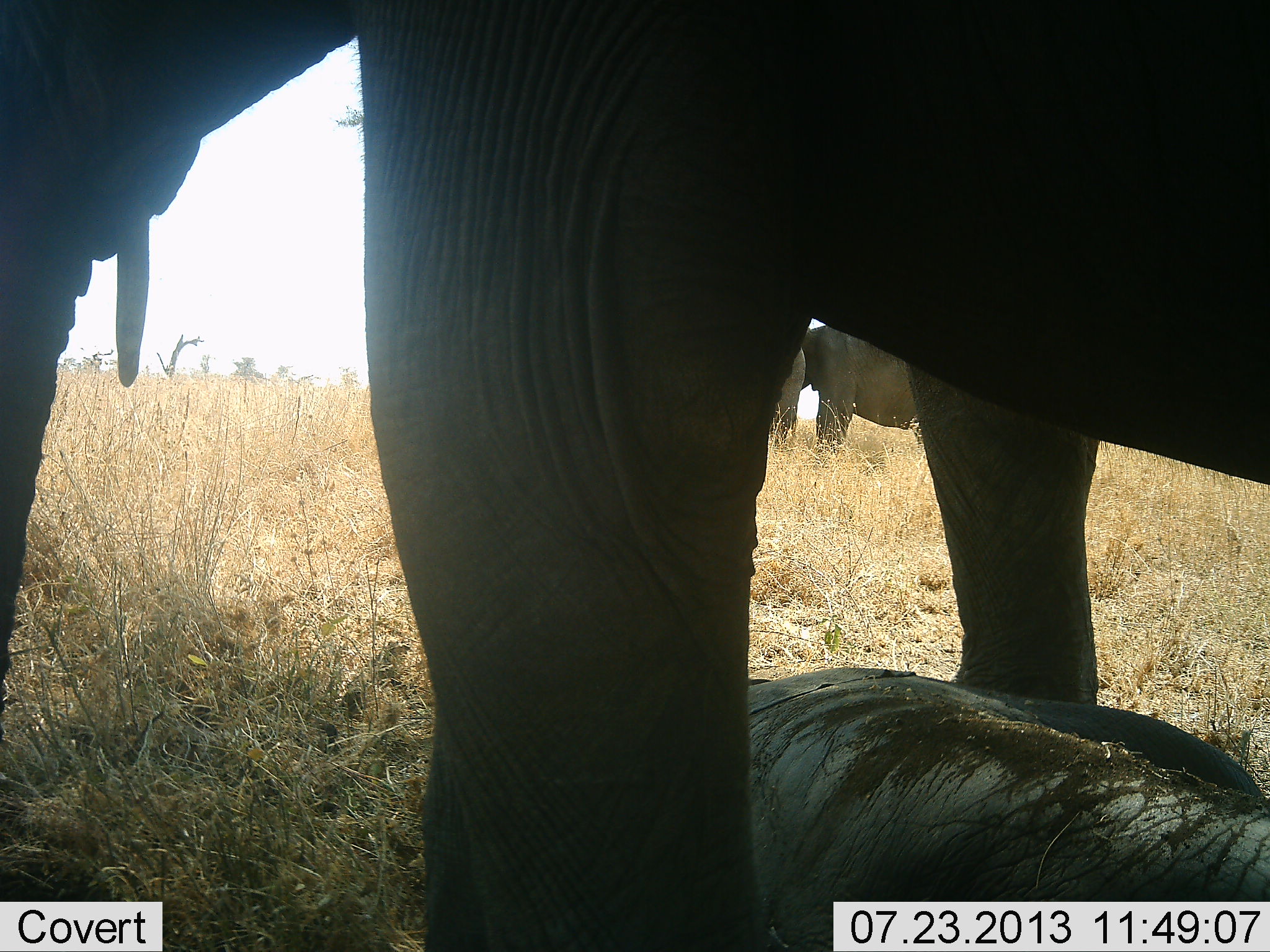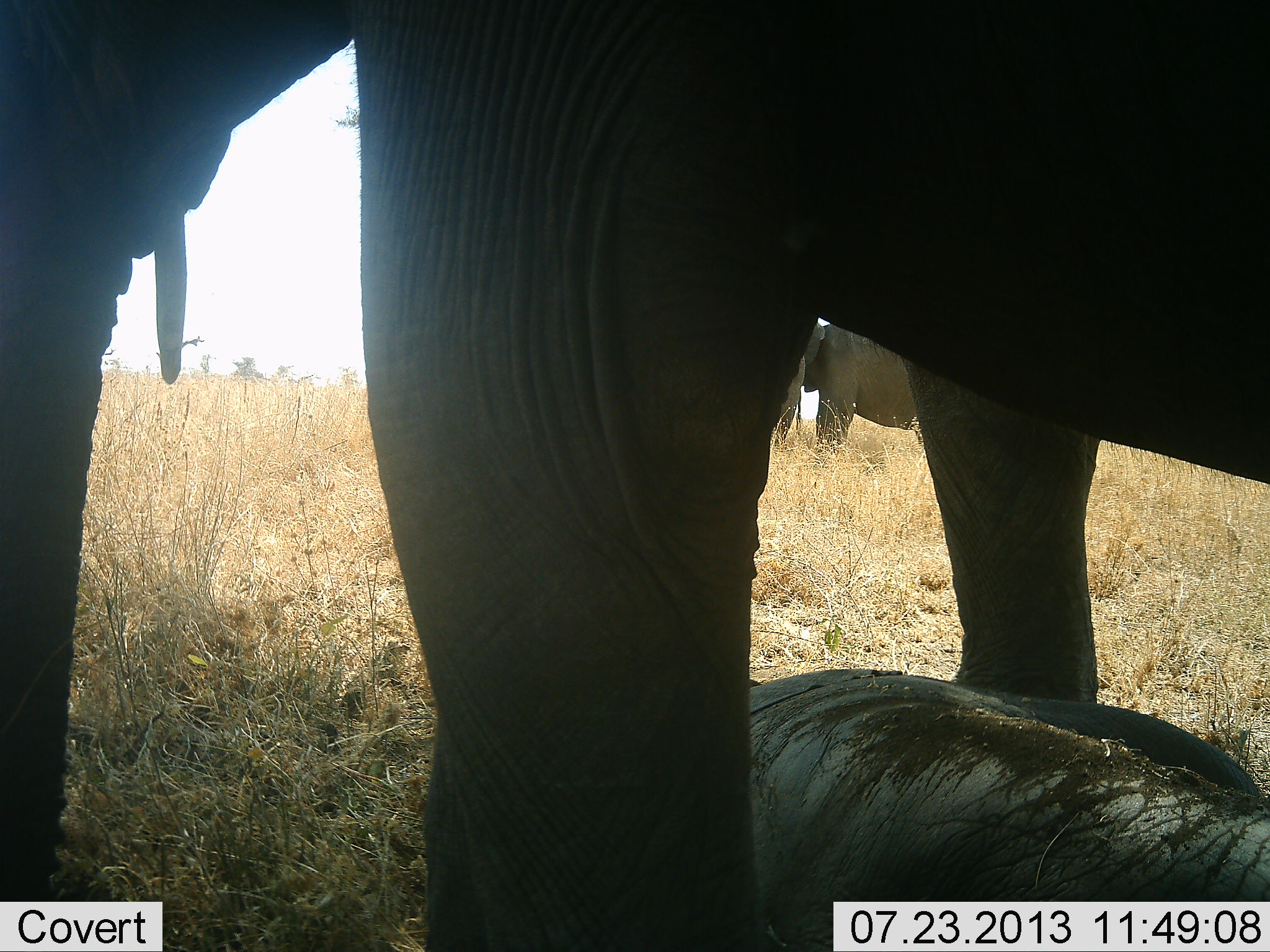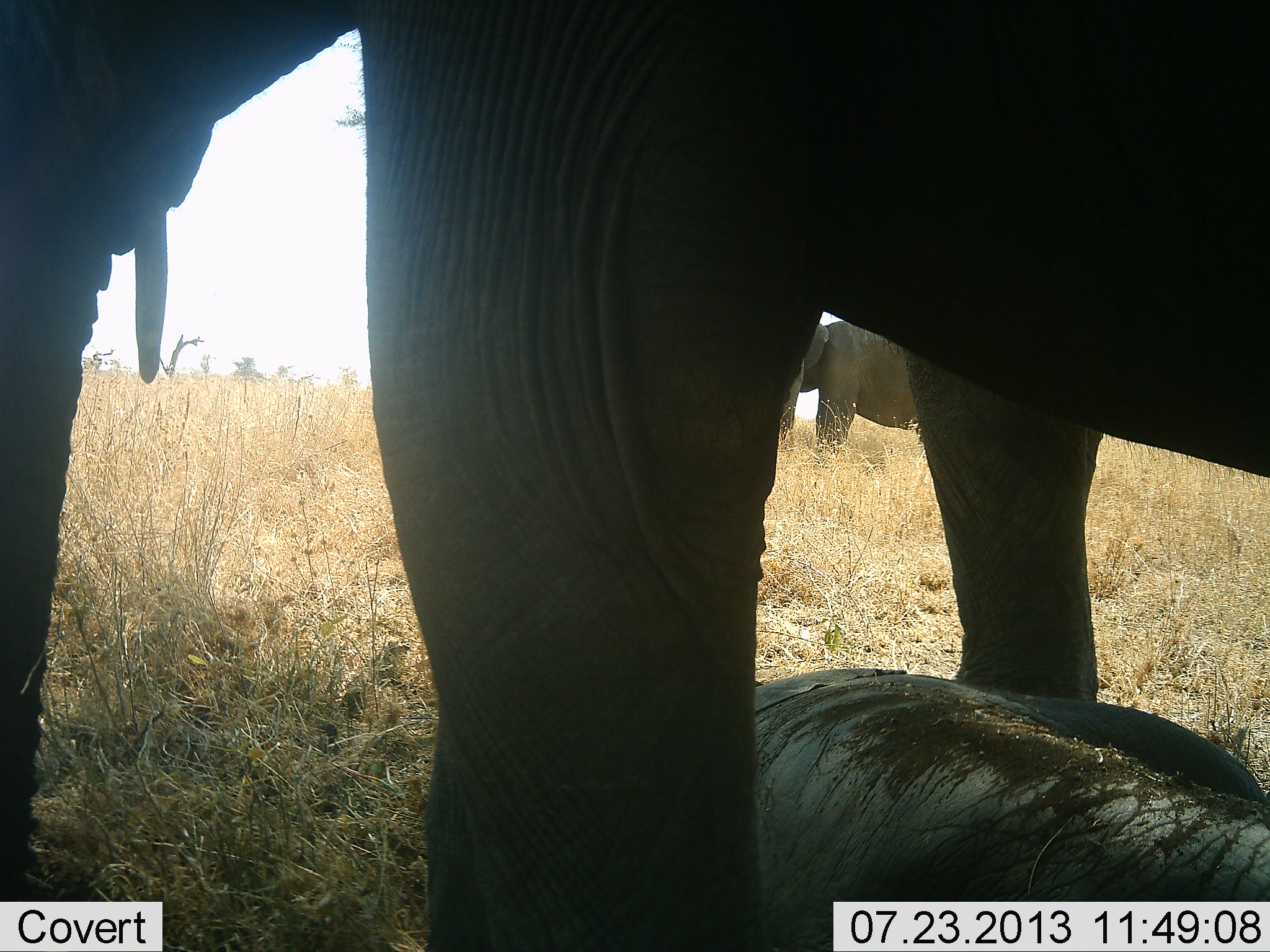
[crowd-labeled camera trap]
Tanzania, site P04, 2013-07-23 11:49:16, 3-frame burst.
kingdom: Animalia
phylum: Chordata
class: Mammalia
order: Proboscidea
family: Elephantidae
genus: Loxodonta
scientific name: Loxodonta africana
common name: african bush elephant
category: elephant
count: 3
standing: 100%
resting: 50%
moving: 6%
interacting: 6%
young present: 67%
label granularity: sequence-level